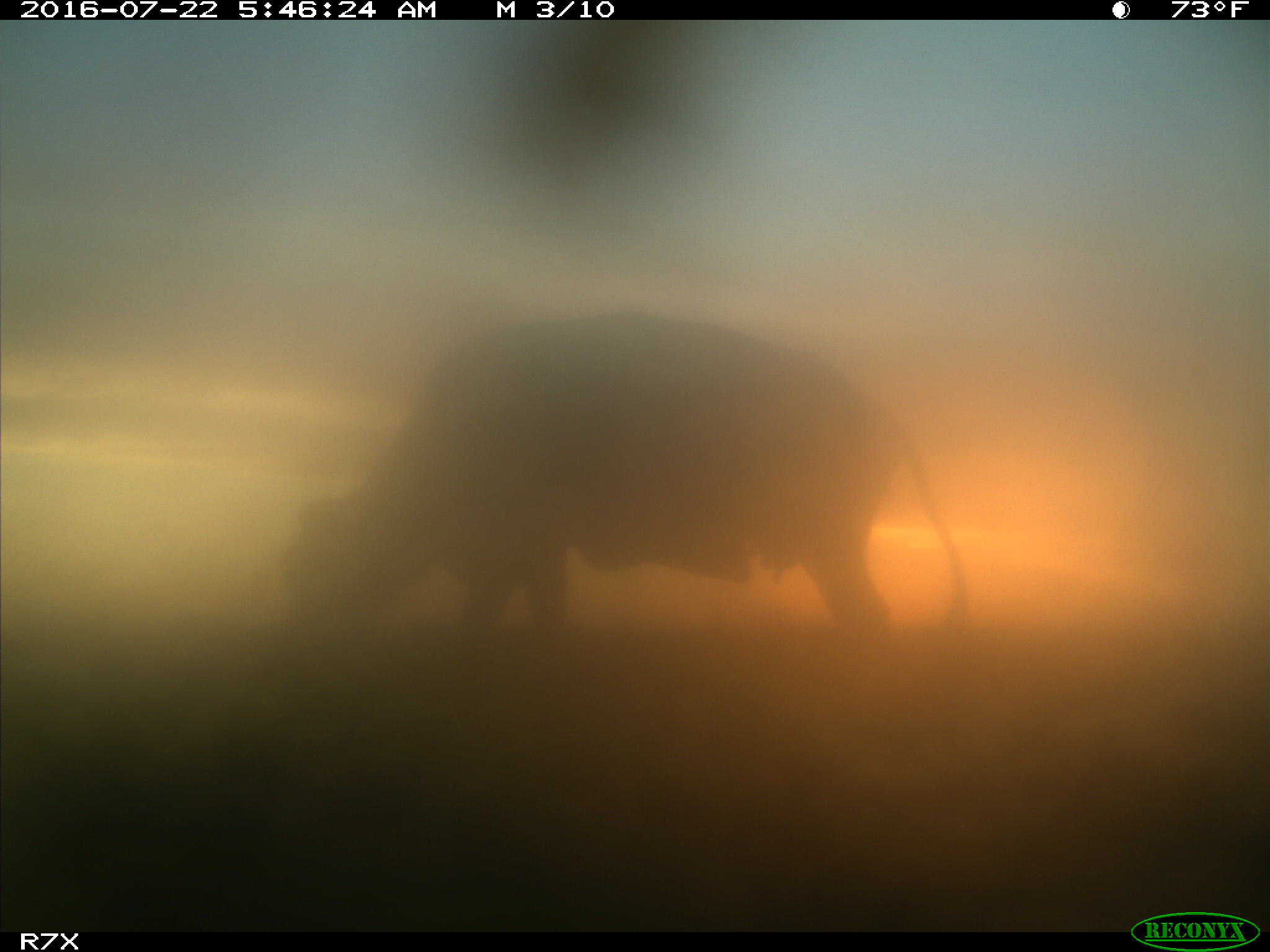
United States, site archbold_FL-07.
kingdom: Animalia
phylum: Chordata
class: Mammalia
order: Artiodactyla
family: Bovidae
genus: Bos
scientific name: Bos taurus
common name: domestic cow